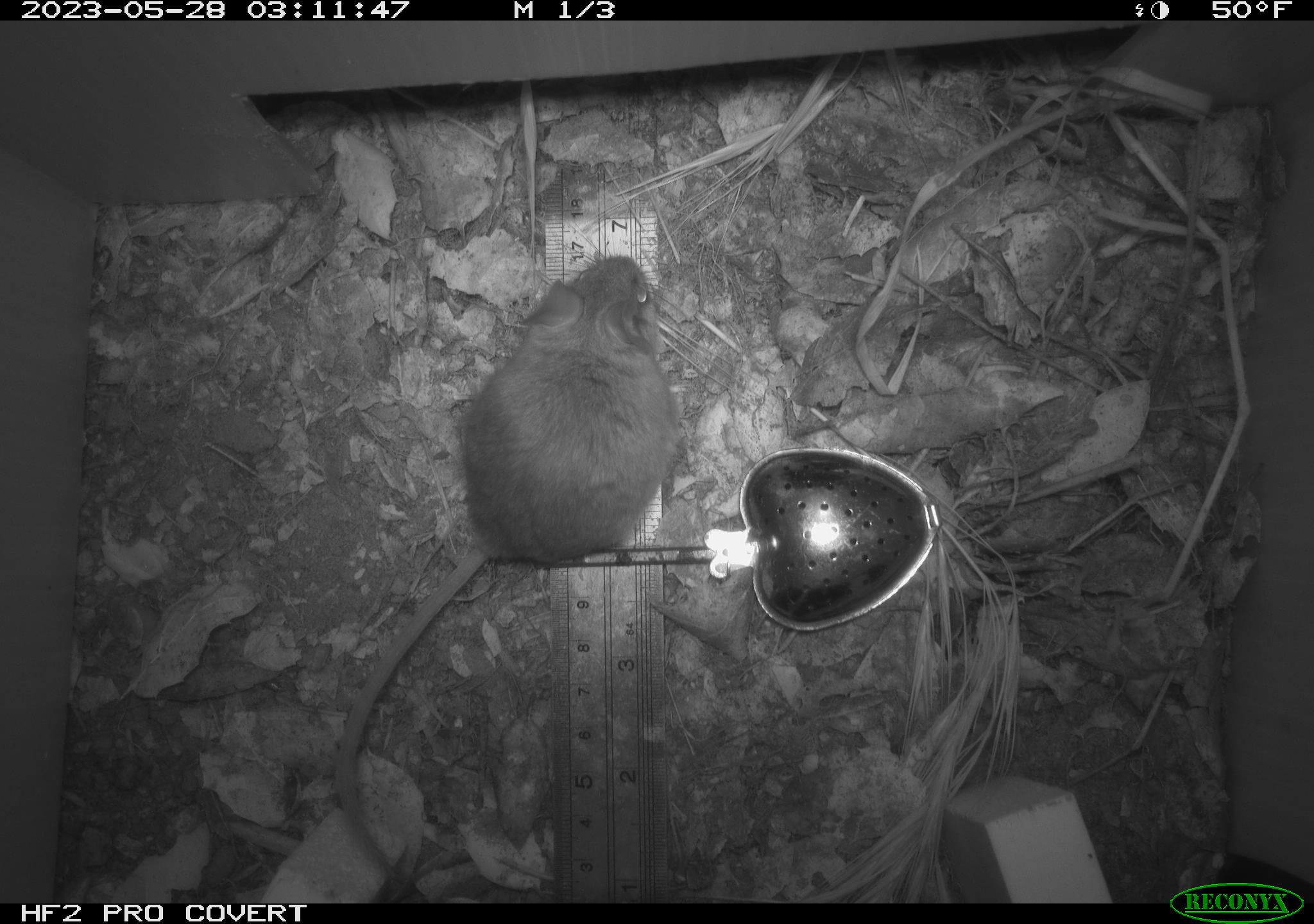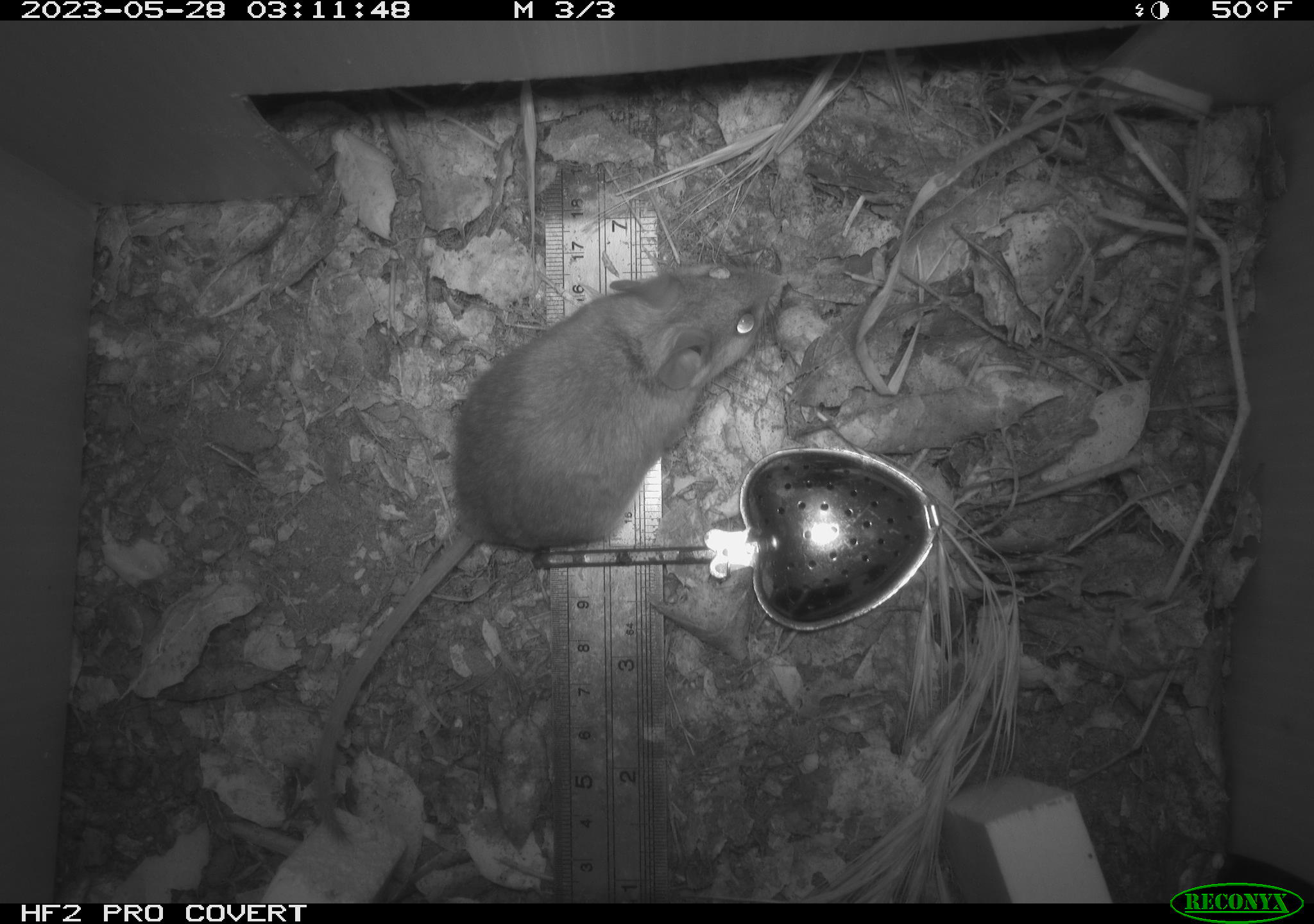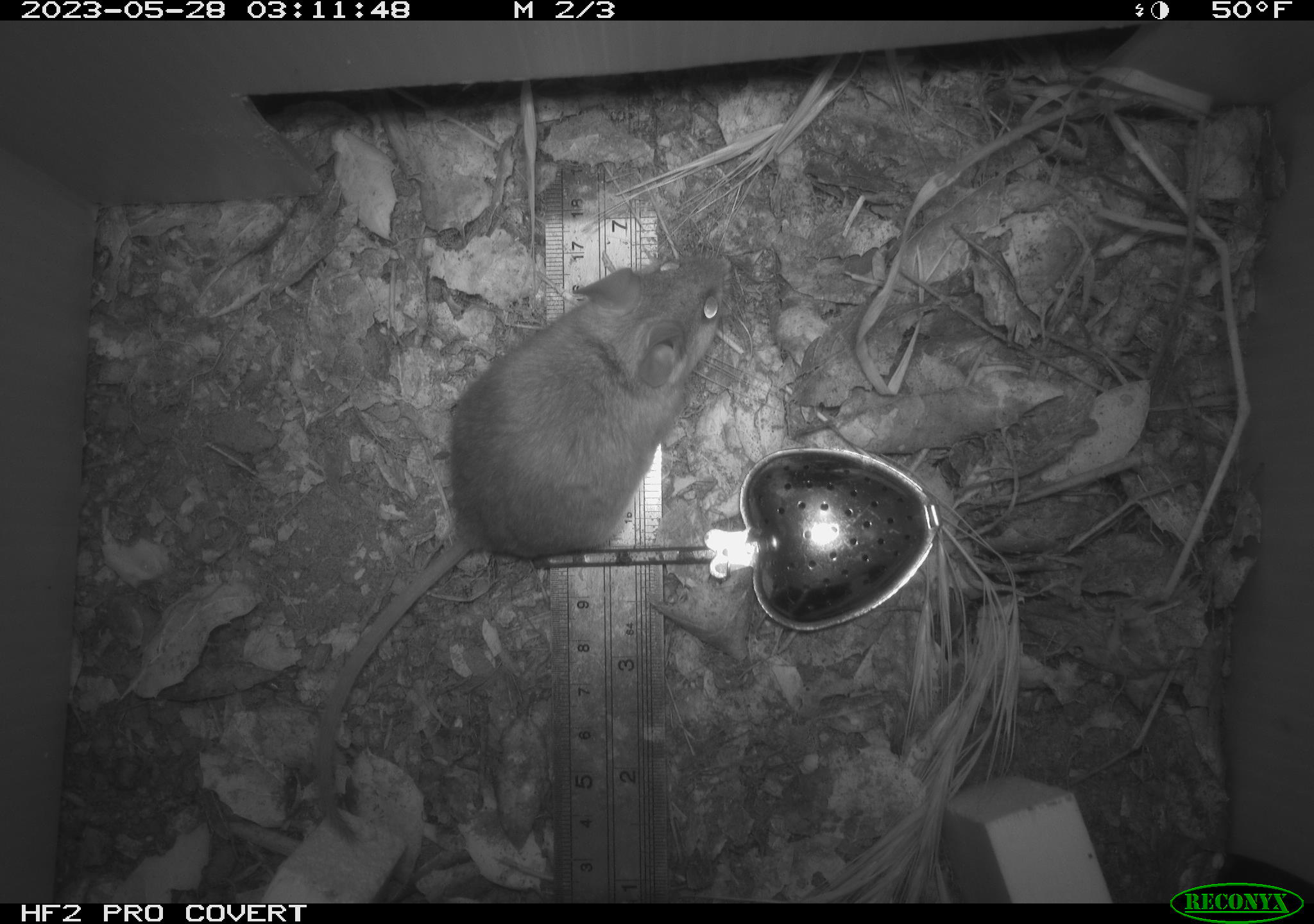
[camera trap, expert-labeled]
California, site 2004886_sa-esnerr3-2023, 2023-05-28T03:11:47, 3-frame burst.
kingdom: Animalia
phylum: Chordata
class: Mammalia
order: Rodentia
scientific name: Rodentia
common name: mouse species